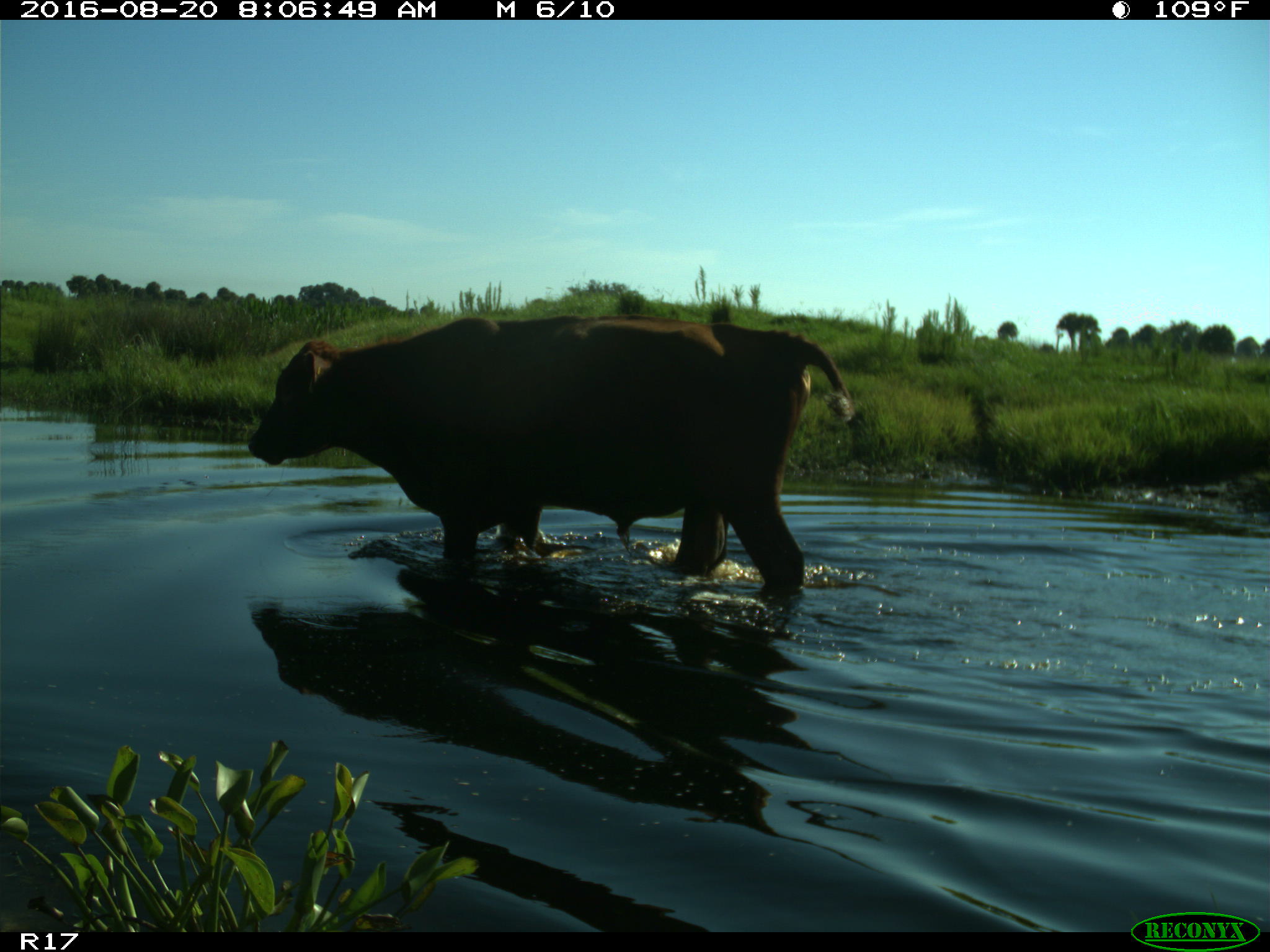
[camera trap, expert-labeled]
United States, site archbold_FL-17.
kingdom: Animalia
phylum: Chordata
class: Mammalia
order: Artiodactyla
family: Bovidae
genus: Bos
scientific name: Bos taurus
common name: domestic cow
Bos taurus (domestic cow).